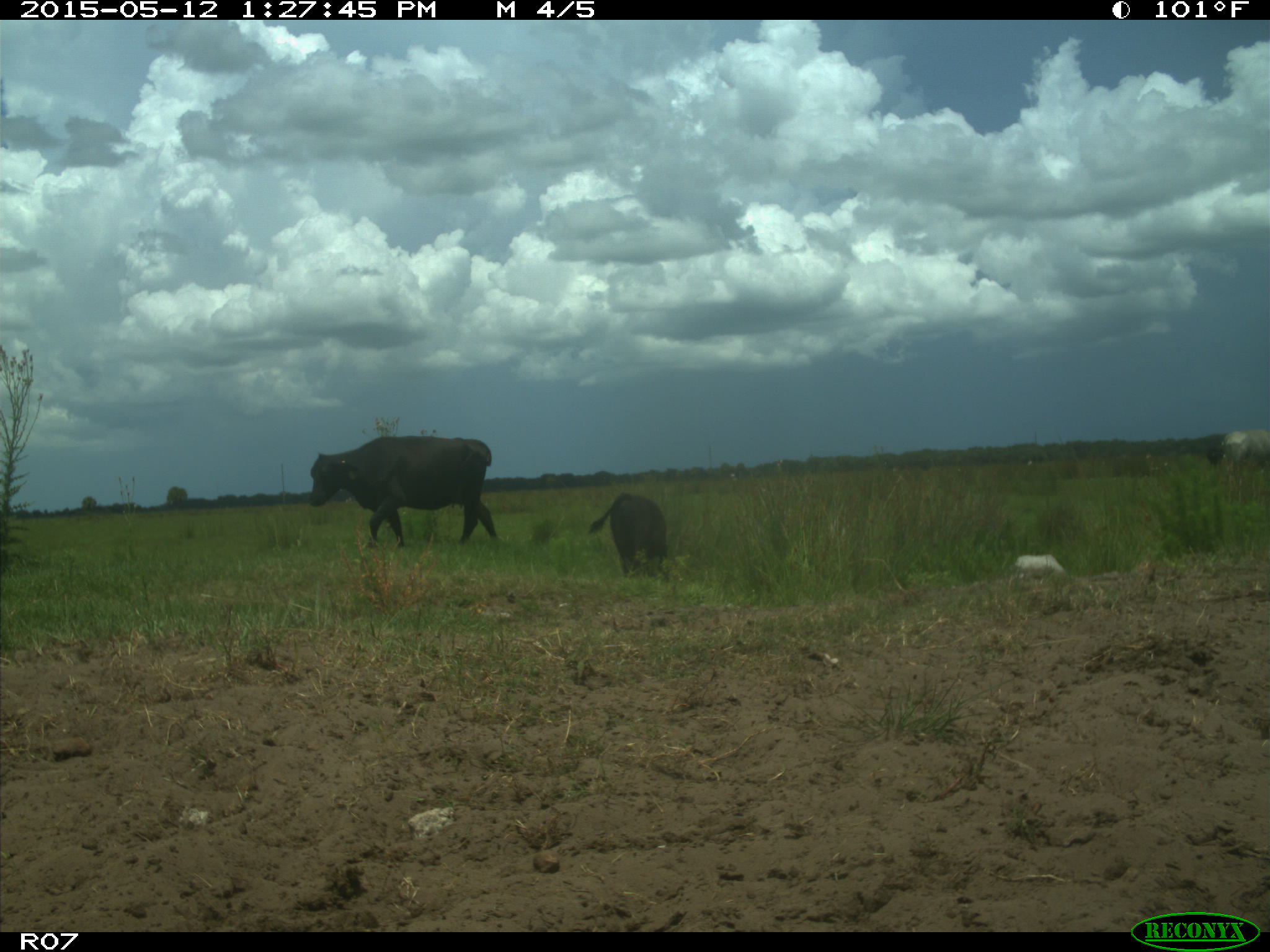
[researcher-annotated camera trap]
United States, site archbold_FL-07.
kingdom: Animalia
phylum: Chordata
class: Mammalia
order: Artiodactyla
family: Bovidae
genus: Bos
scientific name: Bos taurus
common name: domestic cow